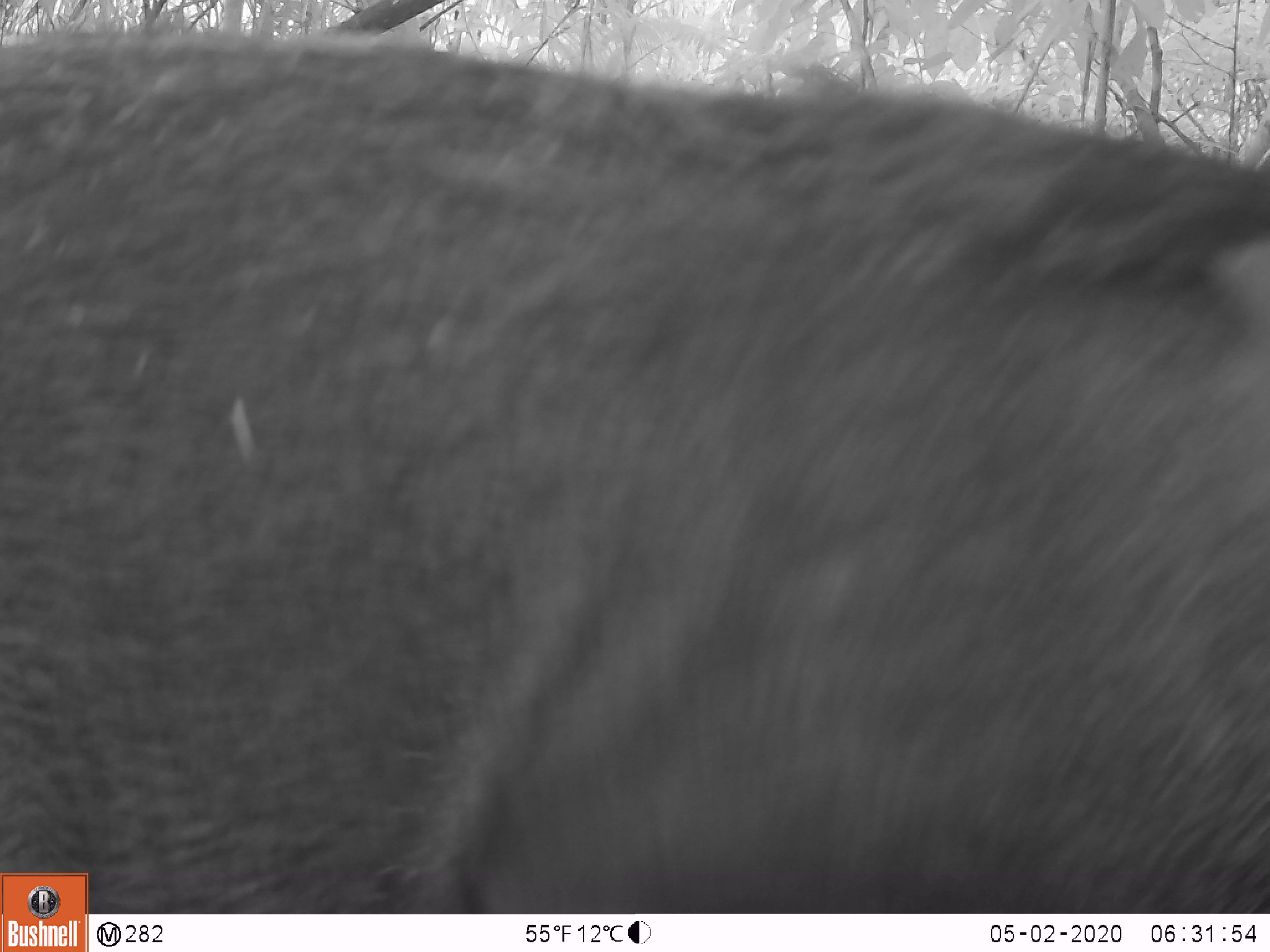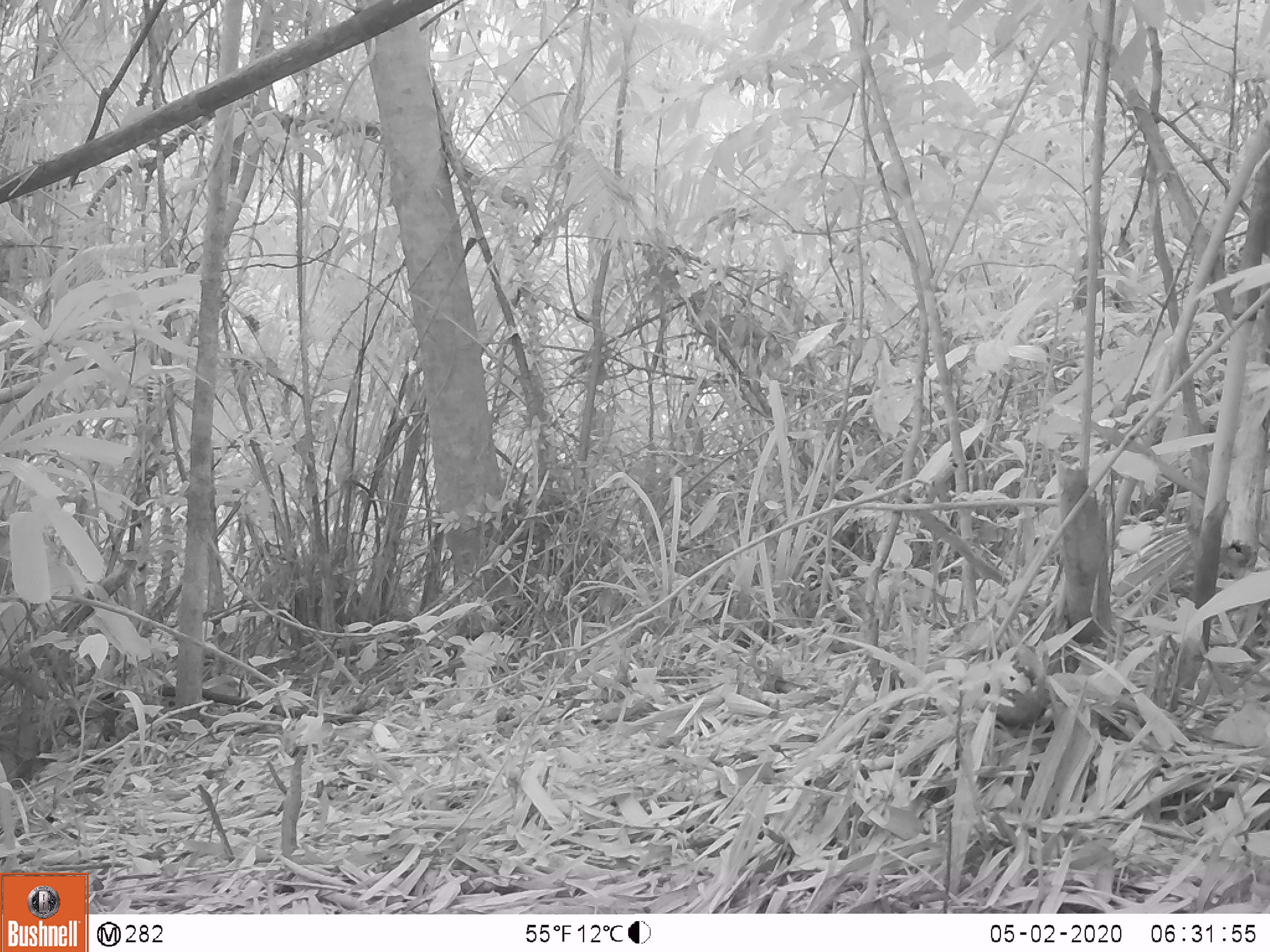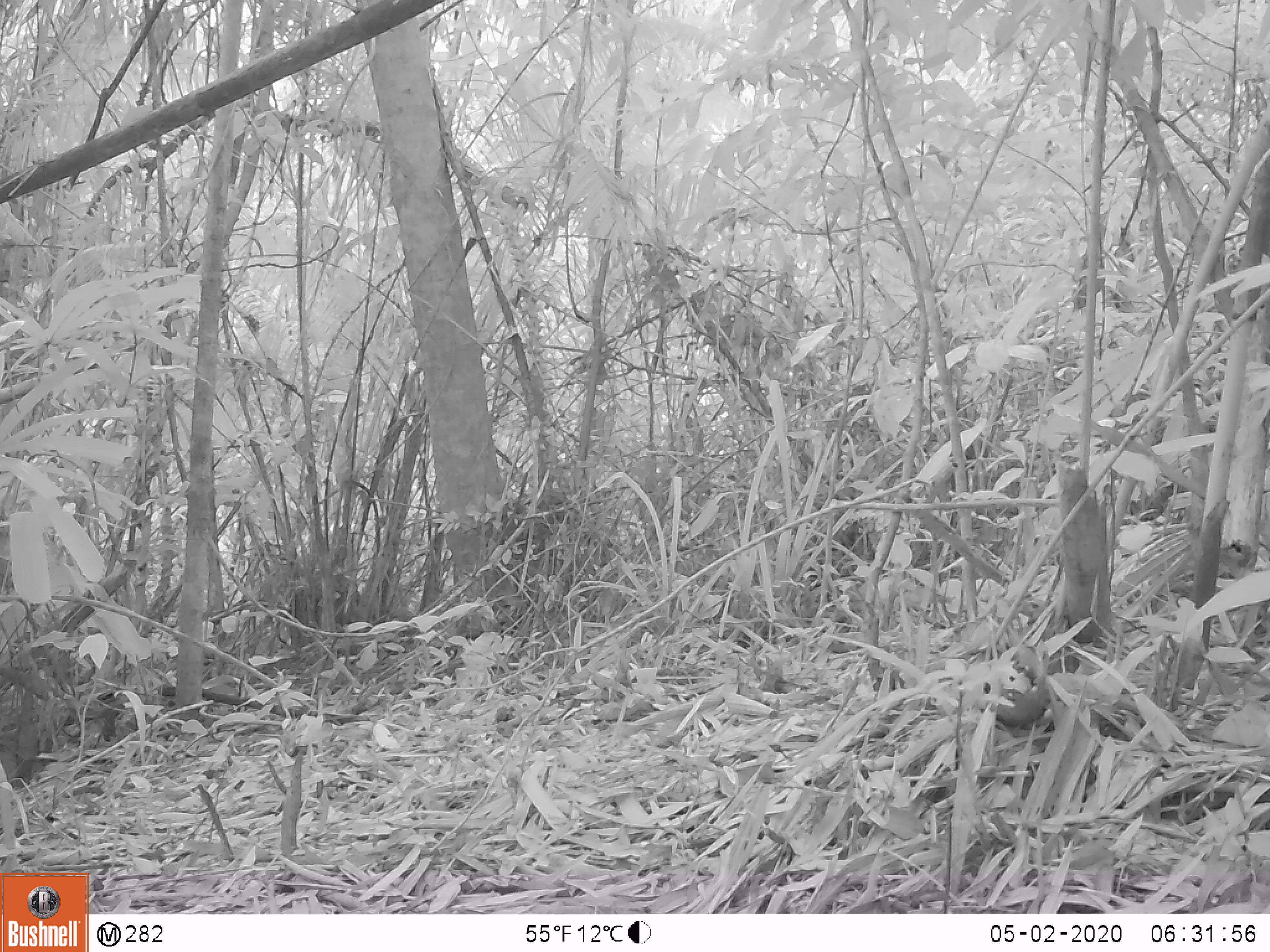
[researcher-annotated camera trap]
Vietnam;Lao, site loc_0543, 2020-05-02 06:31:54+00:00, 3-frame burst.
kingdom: Animalia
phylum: Chordata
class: Mammalia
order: Artiodactyla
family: Suidae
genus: Sus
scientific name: Sus scrofa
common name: eurasian wild pig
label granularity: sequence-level